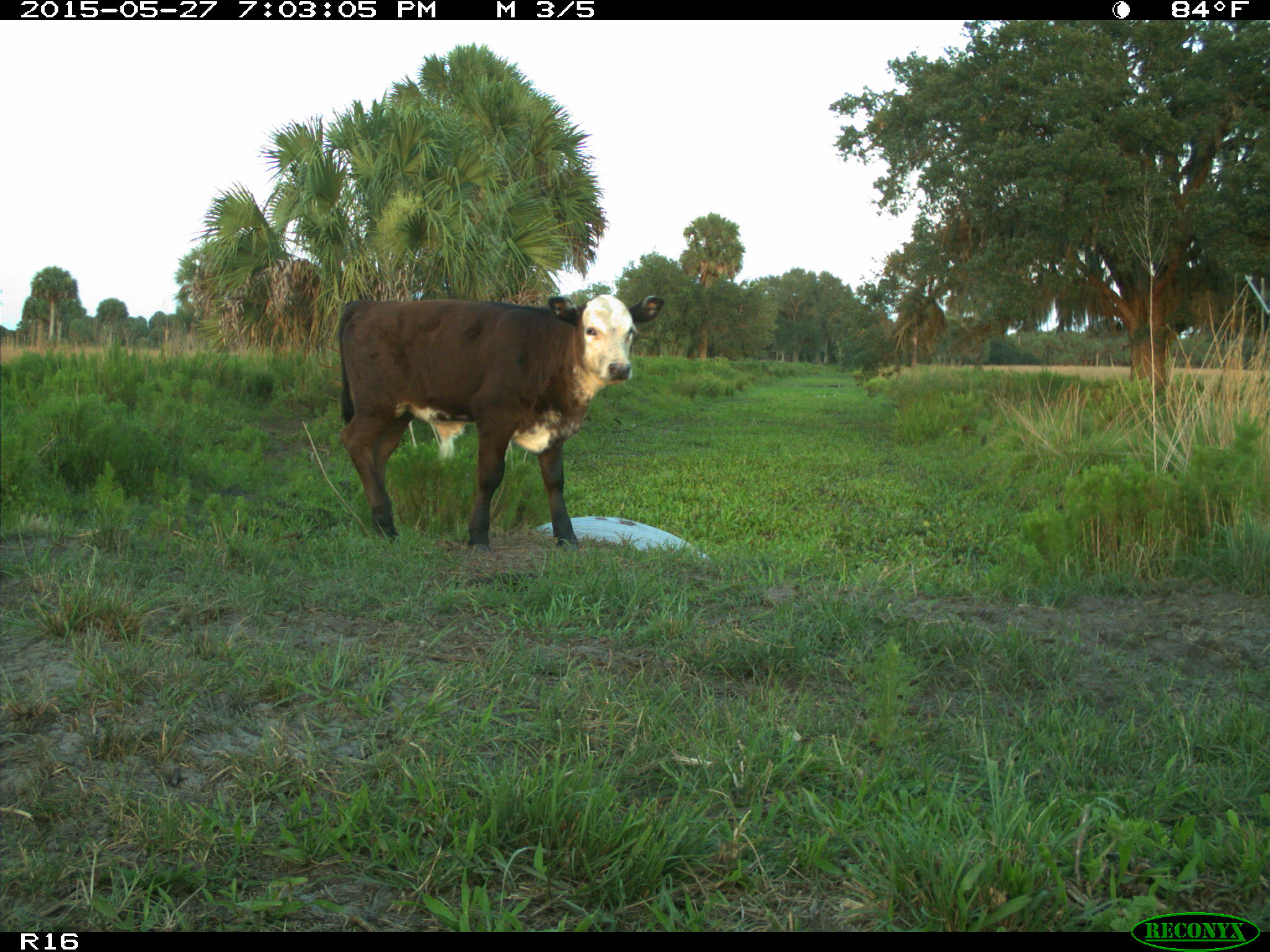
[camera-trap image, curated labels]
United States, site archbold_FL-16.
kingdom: Animalia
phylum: Chordata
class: Mammalia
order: Artiodactyla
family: Bovidae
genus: Bos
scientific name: Bos taurus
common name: domestic cow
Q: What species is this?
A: Bos taurus (domestic cow).